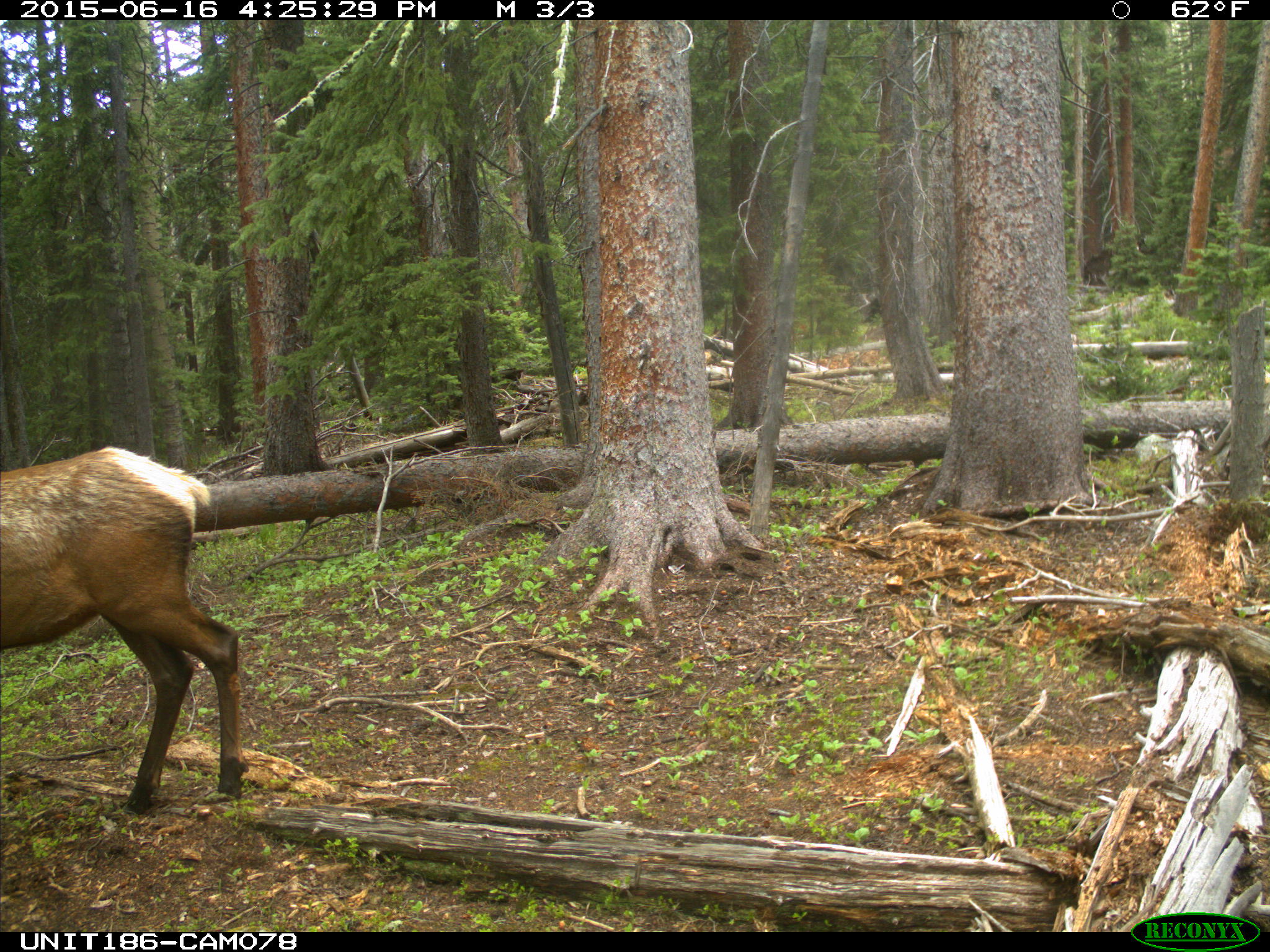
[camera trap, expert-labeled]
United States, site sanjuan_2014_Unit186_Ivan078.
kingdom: Animalia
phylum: Chordata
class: Mammalia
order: Artiodactyla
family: Cervidae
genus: Cervus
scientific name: Cervus elaphus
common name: red deer